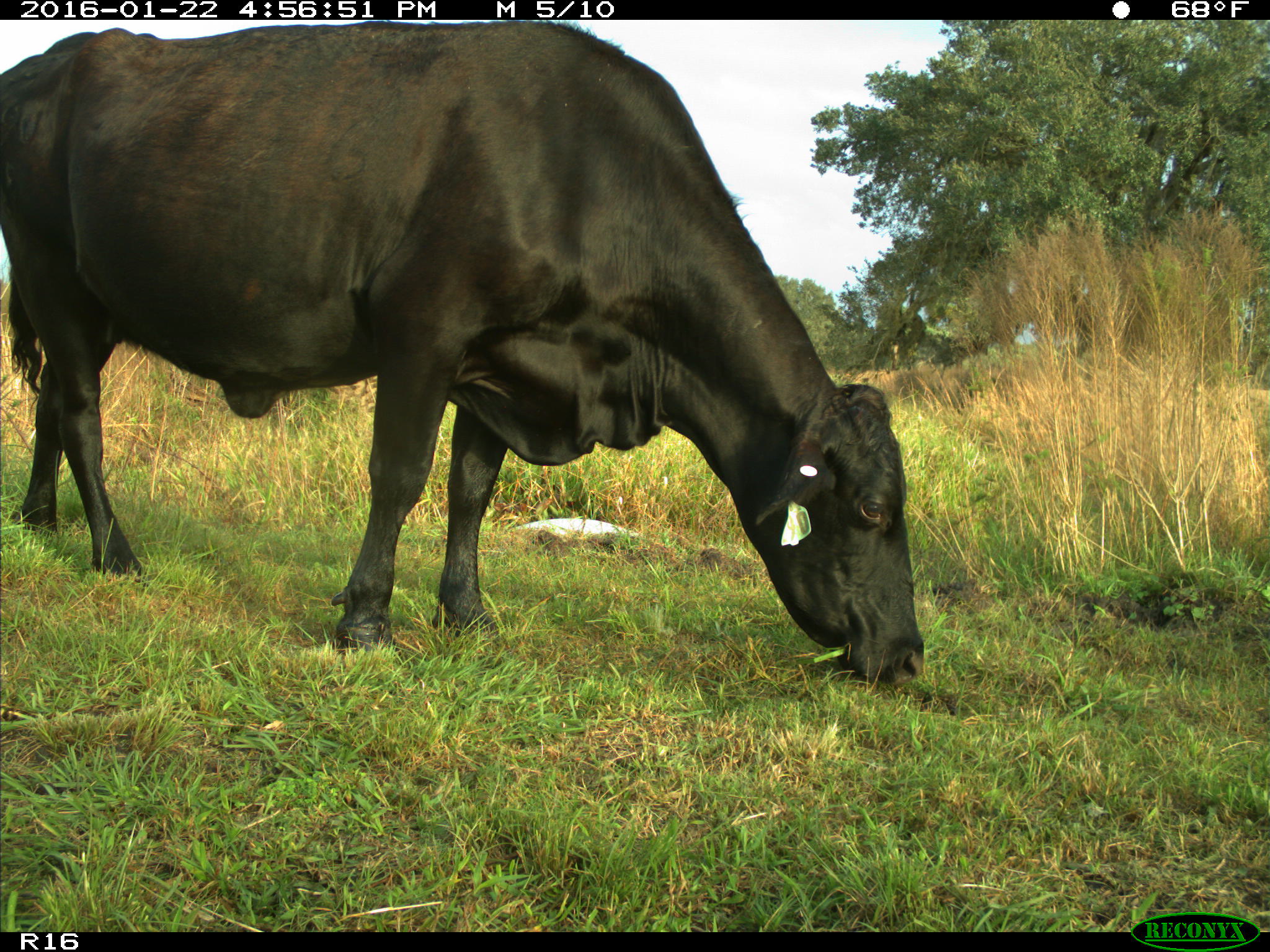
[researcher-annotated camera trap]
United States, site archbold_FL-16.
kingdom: Animalia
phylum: Chordata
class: Mammalia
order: Artiodactyla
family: Bovidae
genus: Bos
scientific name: Bos taurus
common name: domestic cow